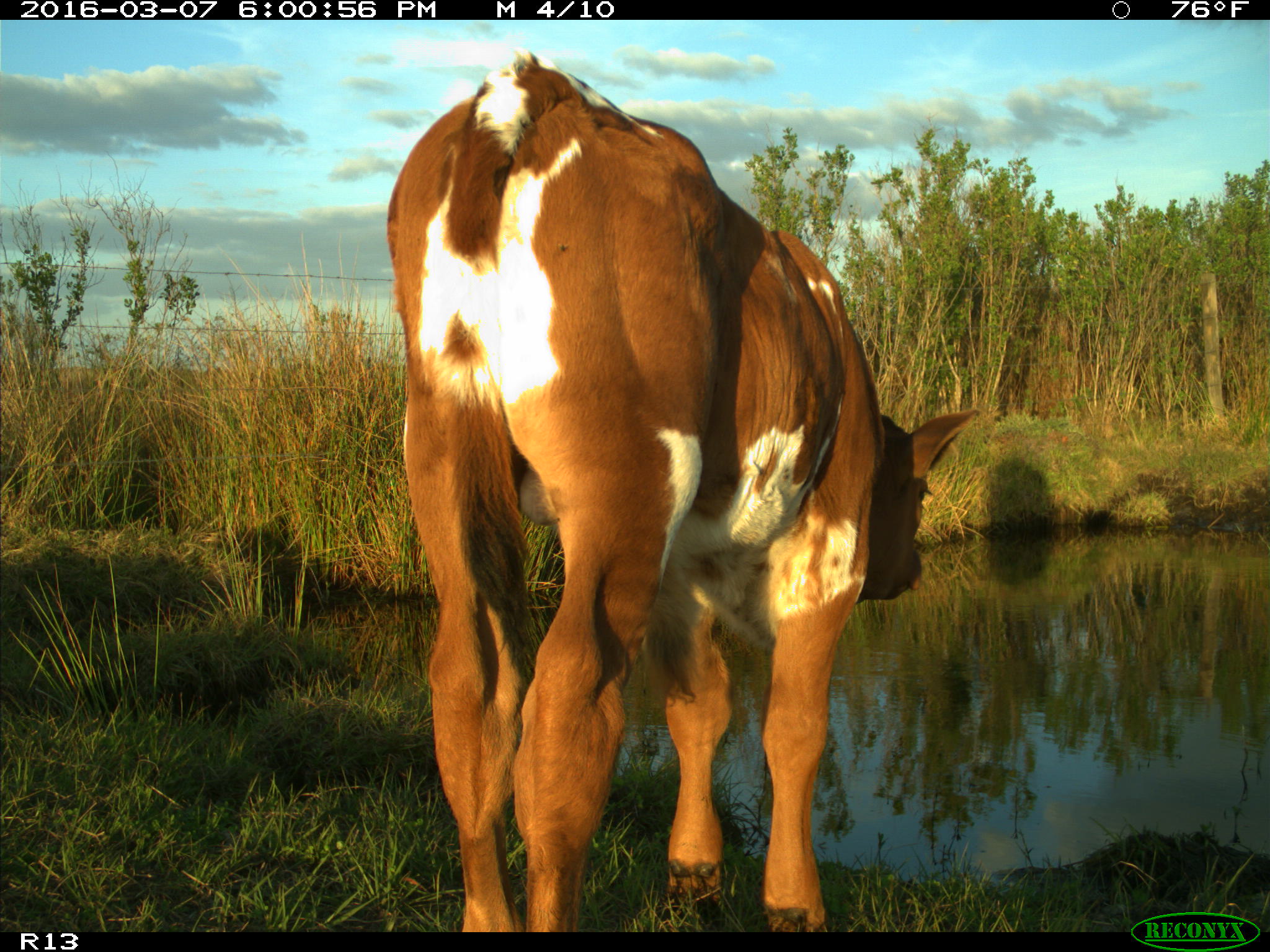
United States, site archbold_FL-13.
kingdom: Animalia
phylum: Chordata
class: Mammalia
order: Artiodactyla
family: Bovidae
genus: Bos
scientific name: Bos taurus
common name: domestic cow